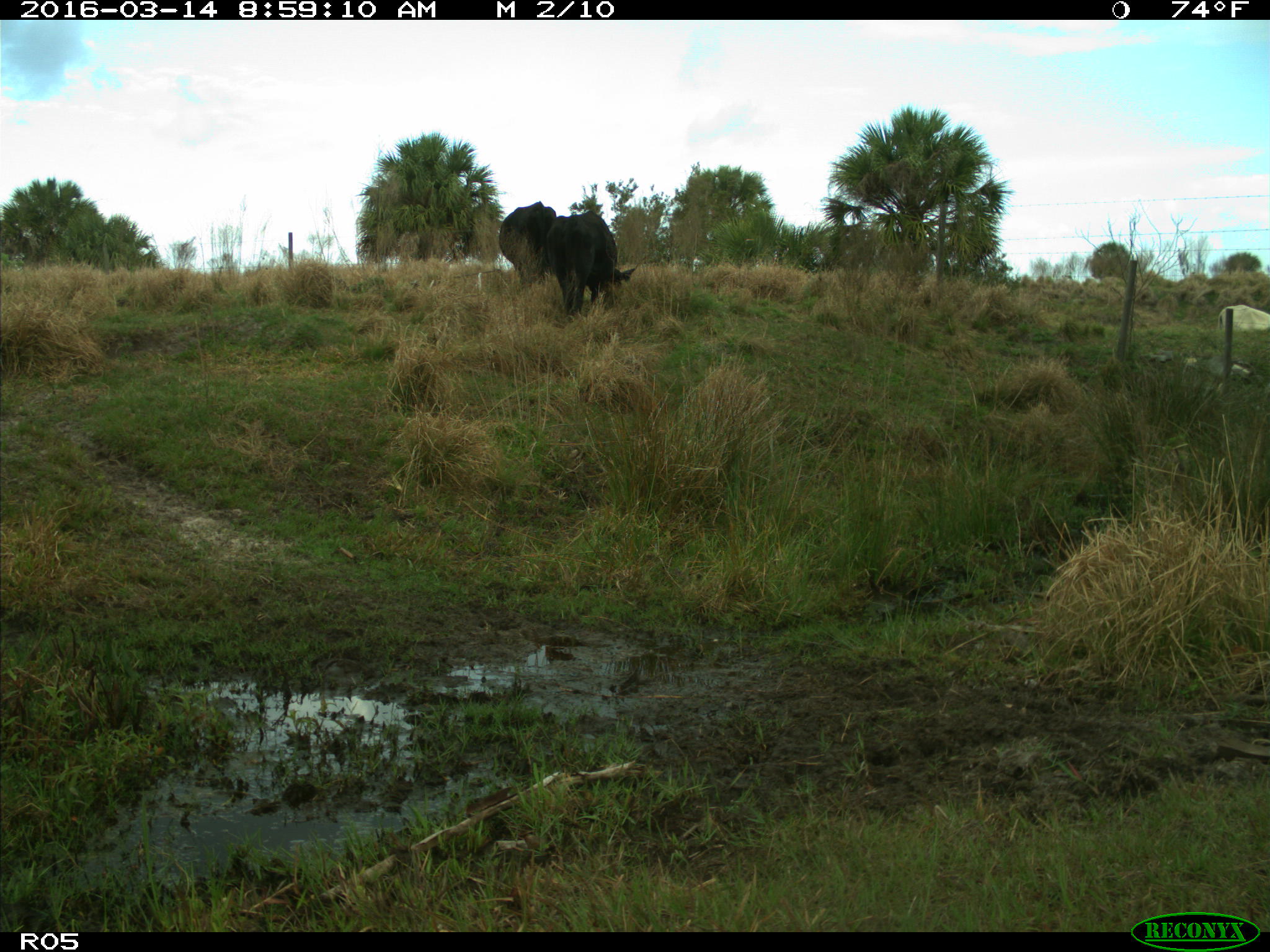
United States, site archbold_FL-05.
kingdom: Animalia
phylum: Chordata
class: Mammalia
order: Artiodactyla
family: Bovidae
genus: Bos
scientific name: Bos taurus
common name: domestic cow